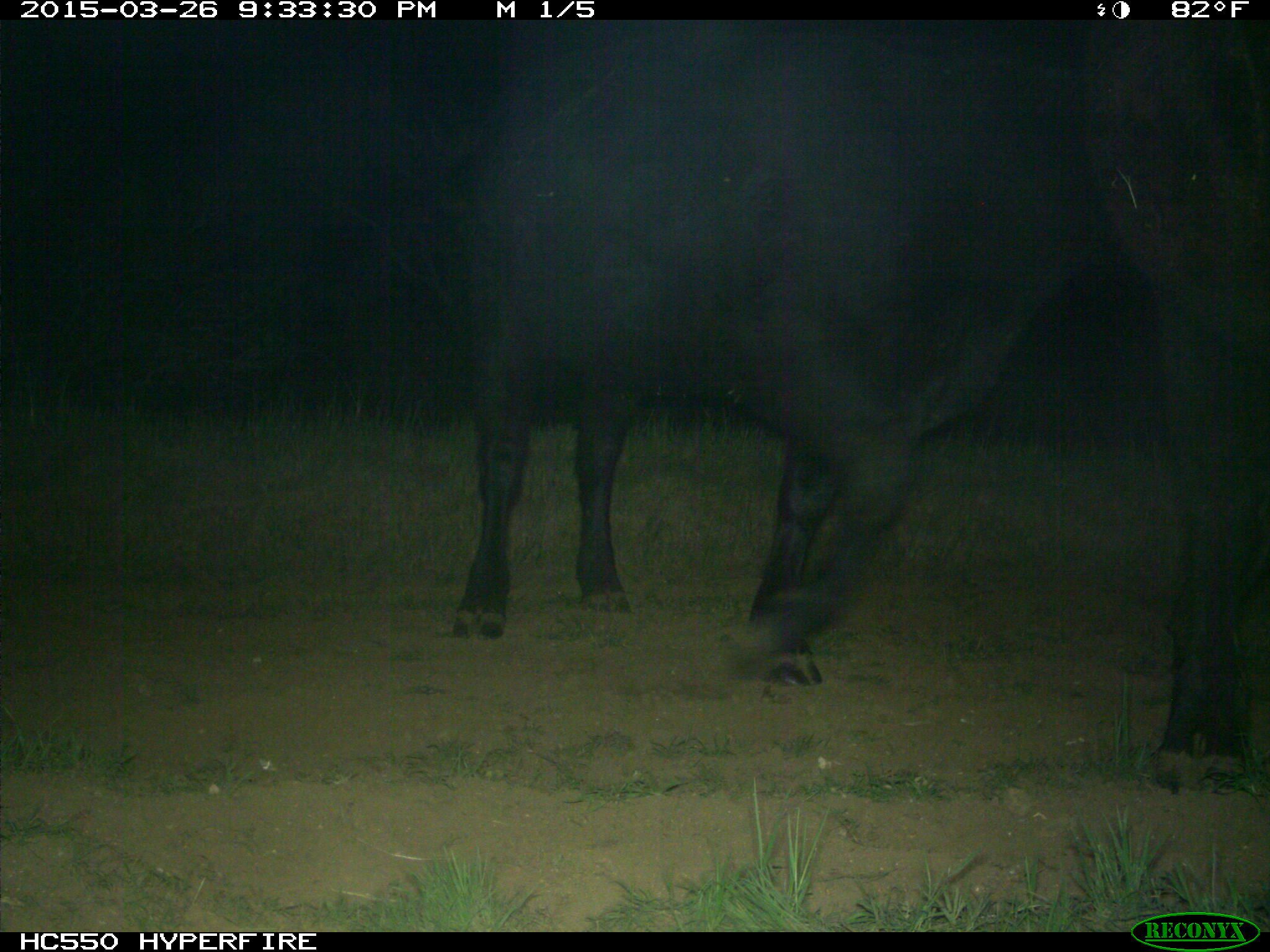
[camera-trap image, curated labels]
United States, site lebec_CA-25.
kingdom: Animalia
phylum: Chordata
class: Mammalia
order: Artiodactyla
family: Bovidae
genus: Bos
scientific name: Bos taurus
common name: domestic cow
Bos taurus (domestic cow).